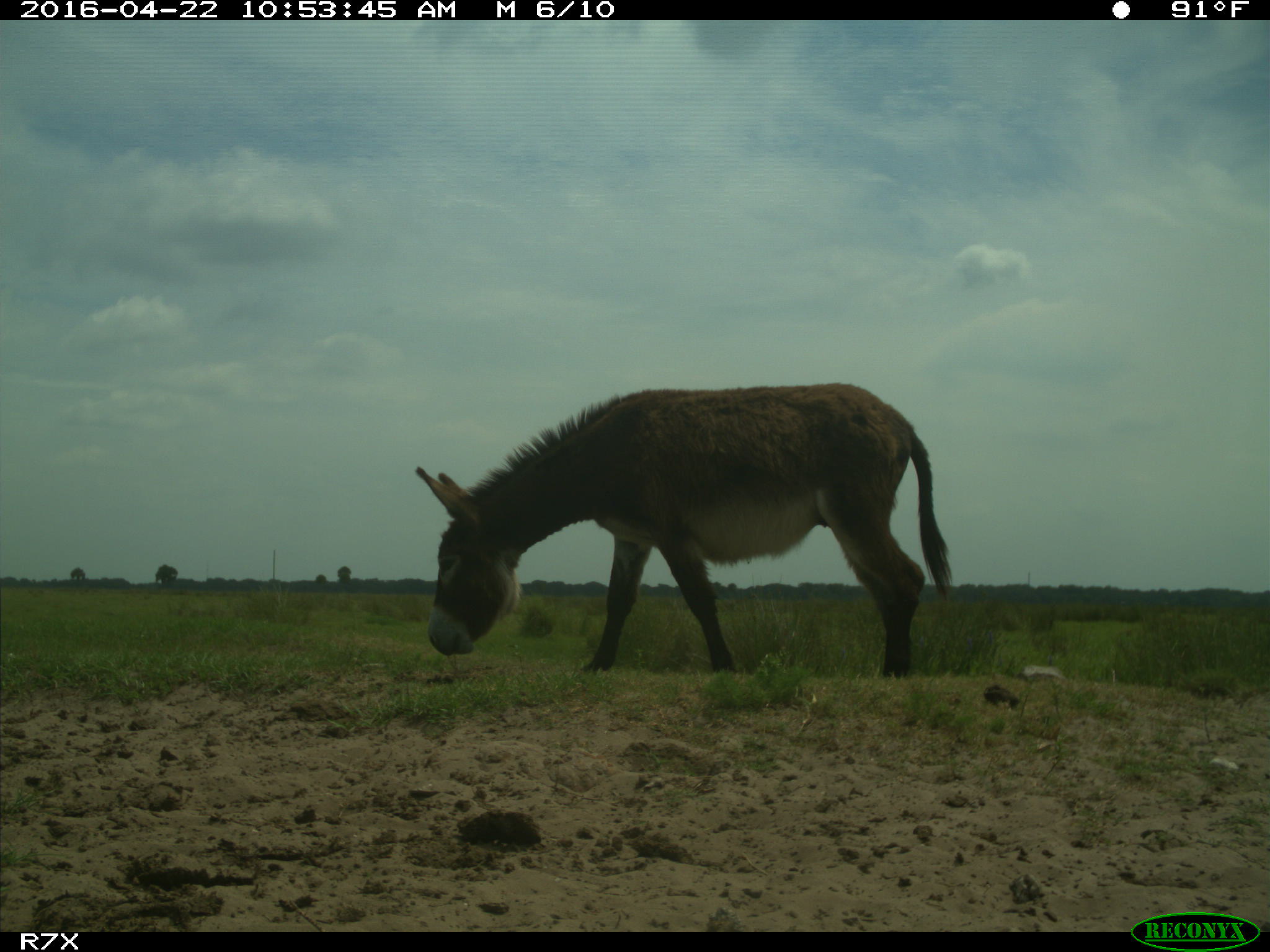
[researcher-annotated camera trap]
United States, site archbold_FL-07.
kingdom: Animalia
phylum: Chordata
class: Mammalia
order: Artiodactyla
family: Bovidae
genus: Bos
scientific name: Bos taurus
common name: domestic cow